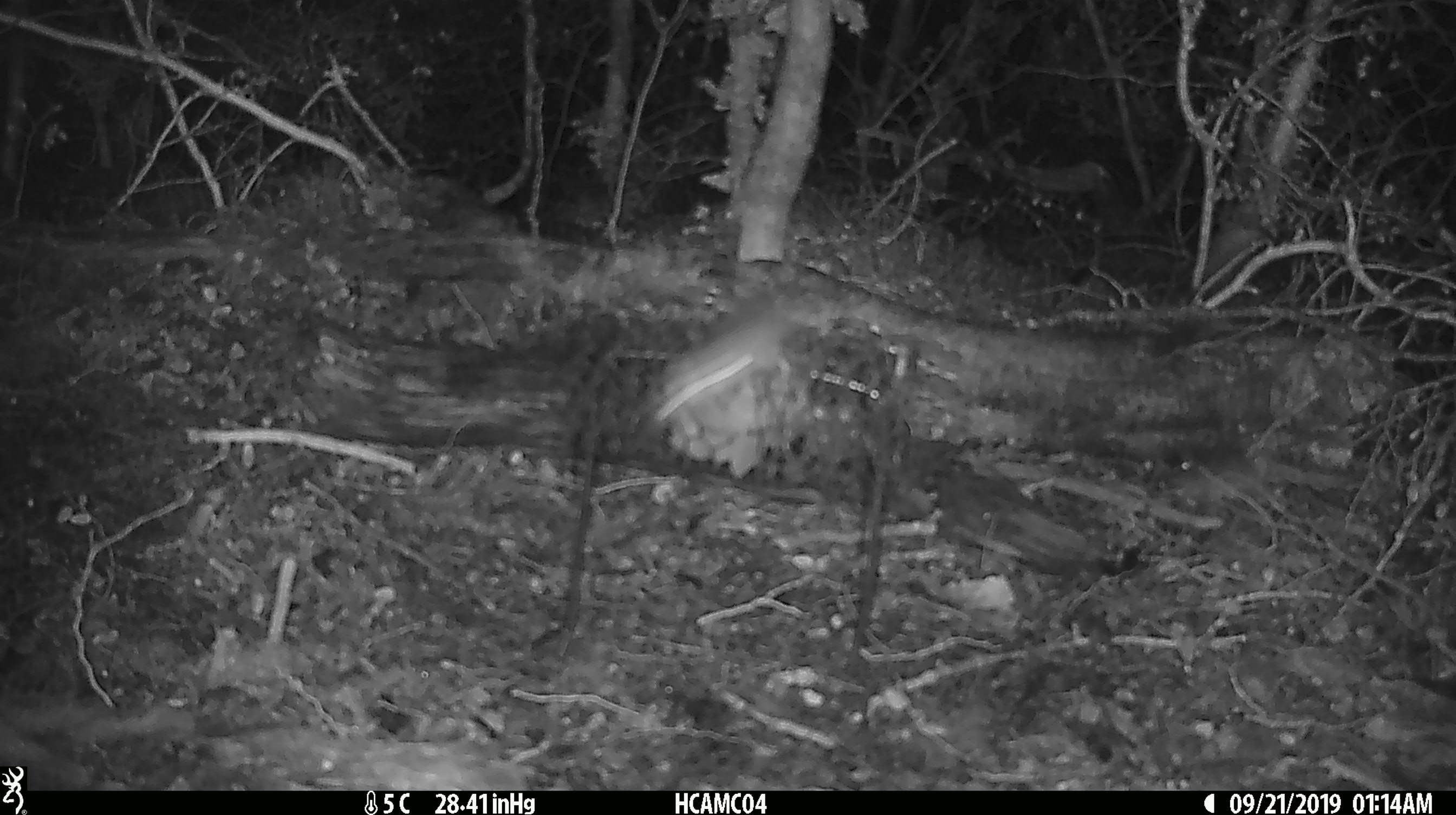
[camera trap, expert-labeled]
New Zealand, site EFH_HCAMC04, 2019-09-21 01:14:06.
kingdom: Animalia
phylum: Chordata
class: Mammalia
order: Rodentia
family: Muridae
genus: Mus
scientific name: Mus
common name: mouse